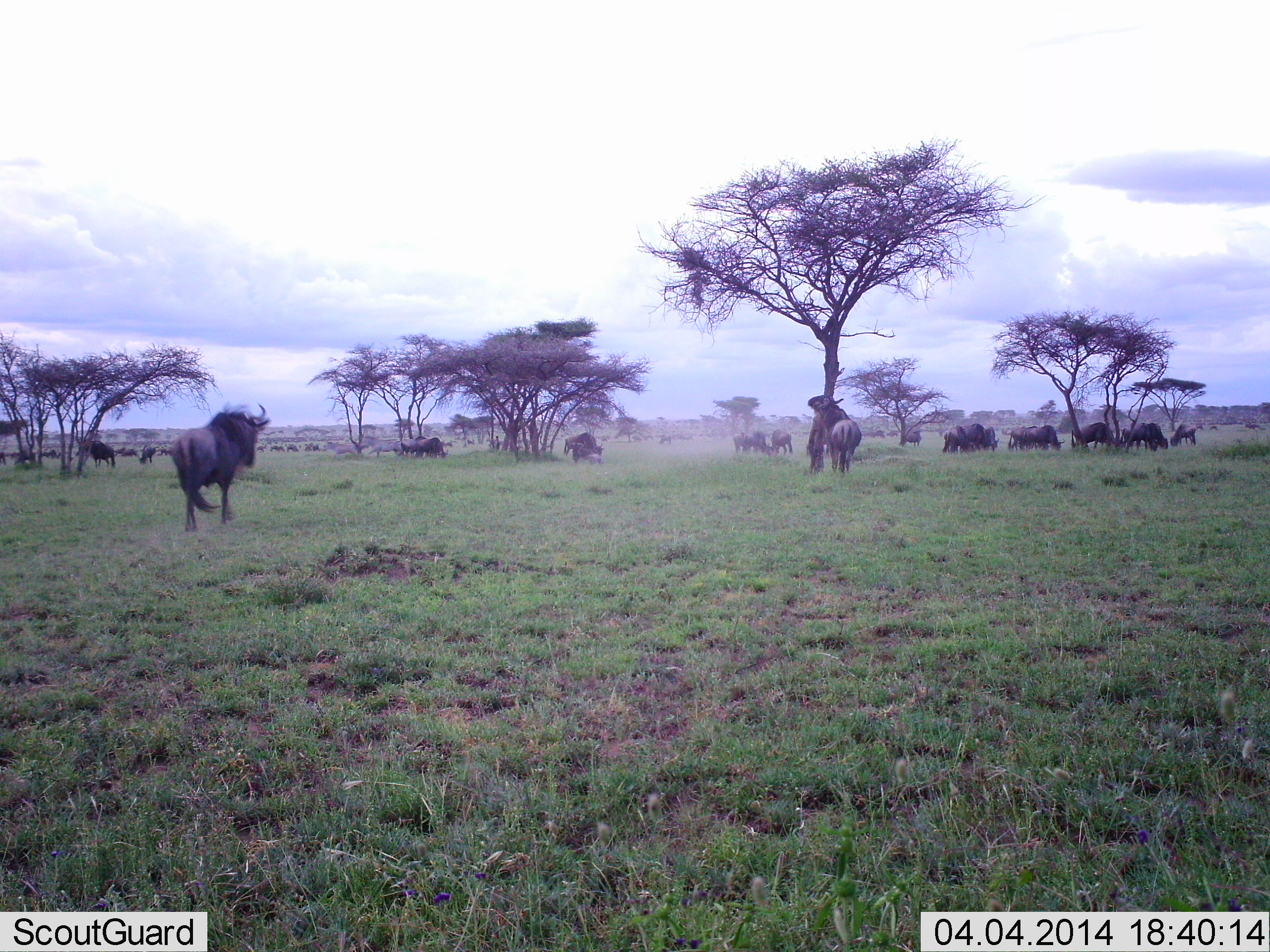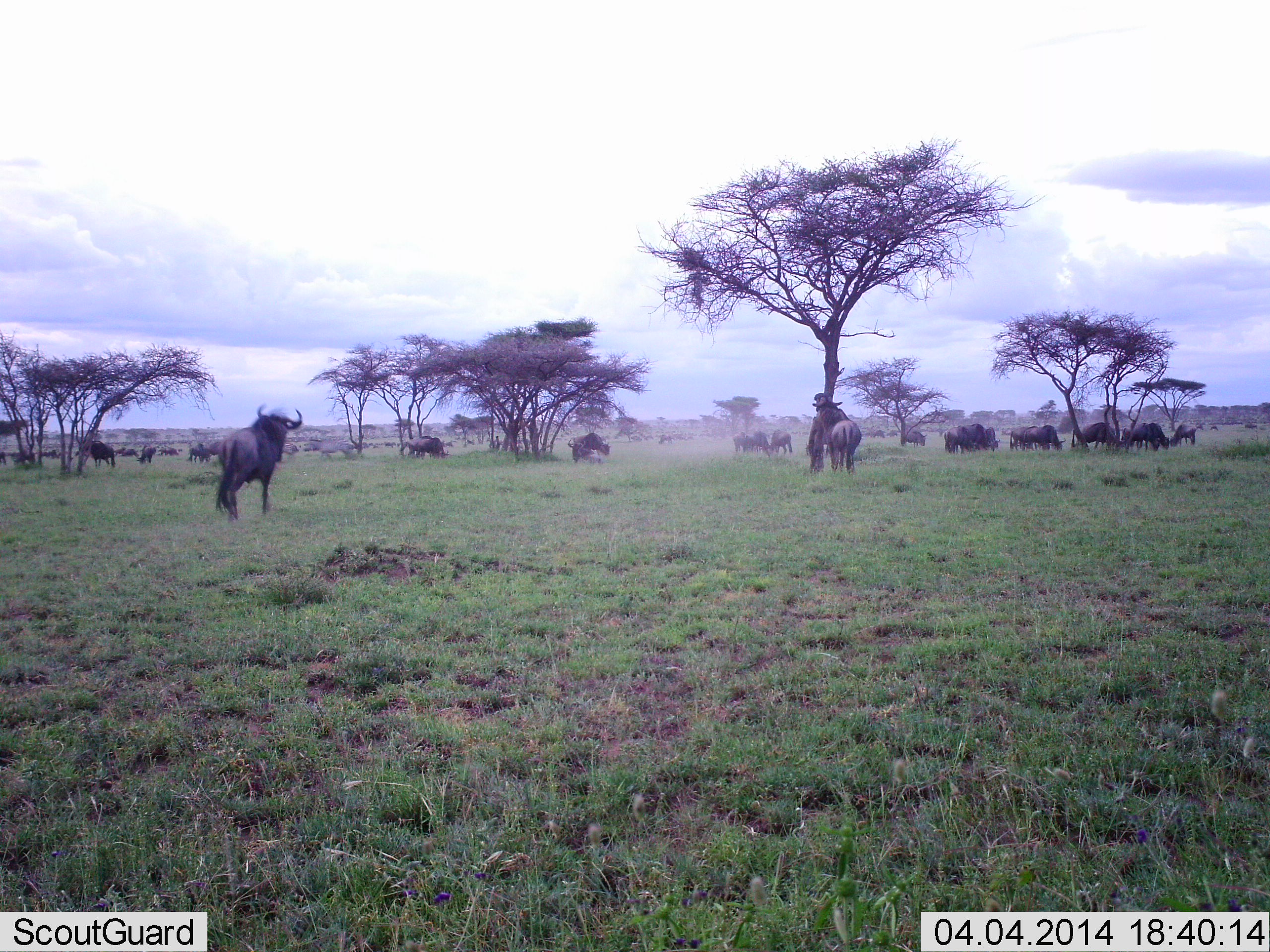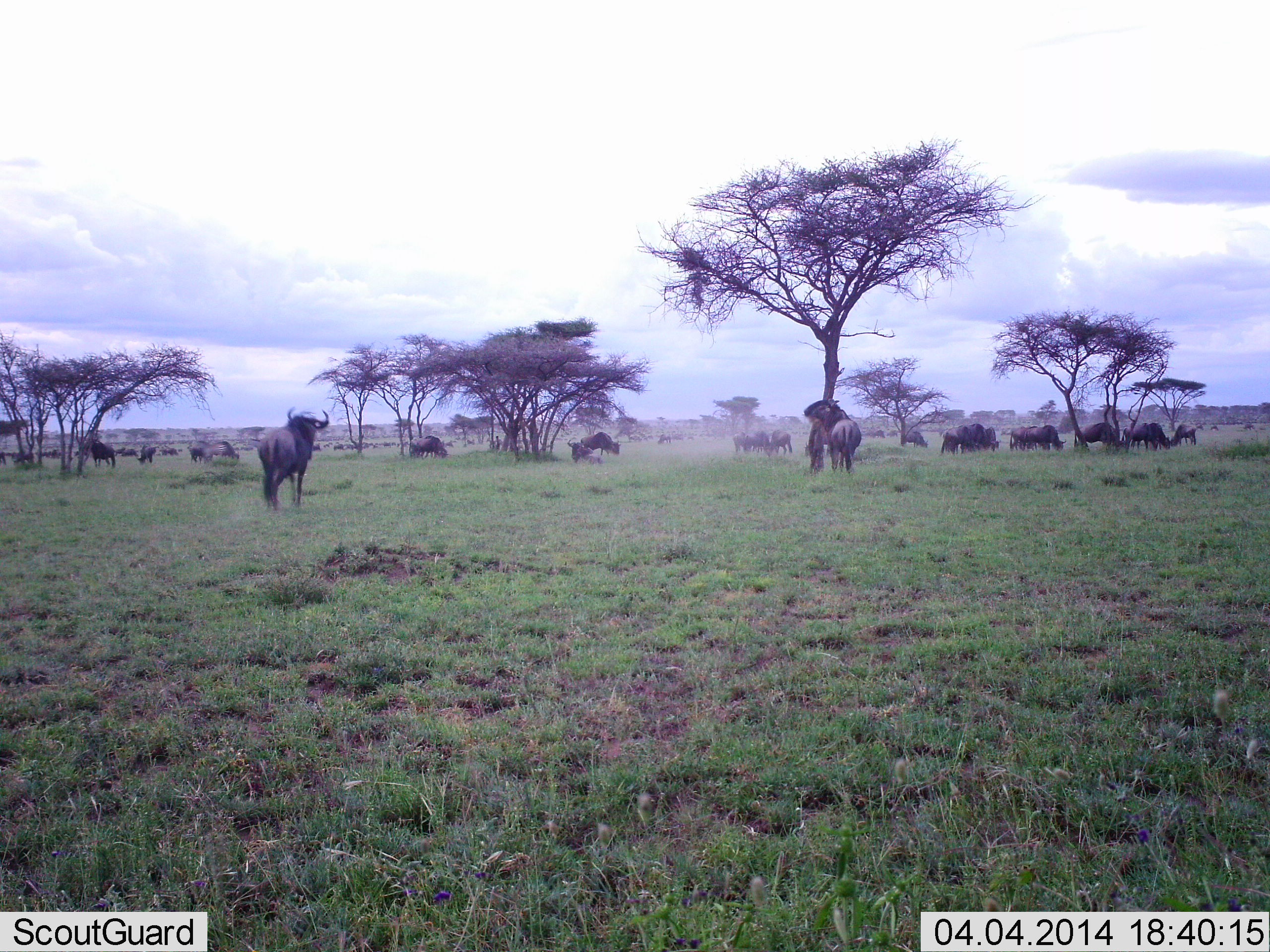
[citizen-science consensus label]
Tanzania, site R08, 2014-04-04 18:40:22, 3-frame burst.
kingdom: Animalia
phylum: Chordata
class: Mammalia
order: Artiodactyla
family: Bovidae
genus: Connochaetes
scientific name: Connochaetes taurinus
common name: blue wildebeest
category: wildebeest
Wildebeest (blue wildebeest) (Connochaetes taurinus), count 11-50. Behavior (volunteer vote fractions): standing 60%, resting 20%, moving 70%, interacting 20%. Young present (vote fraction): 0%. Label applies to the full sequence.